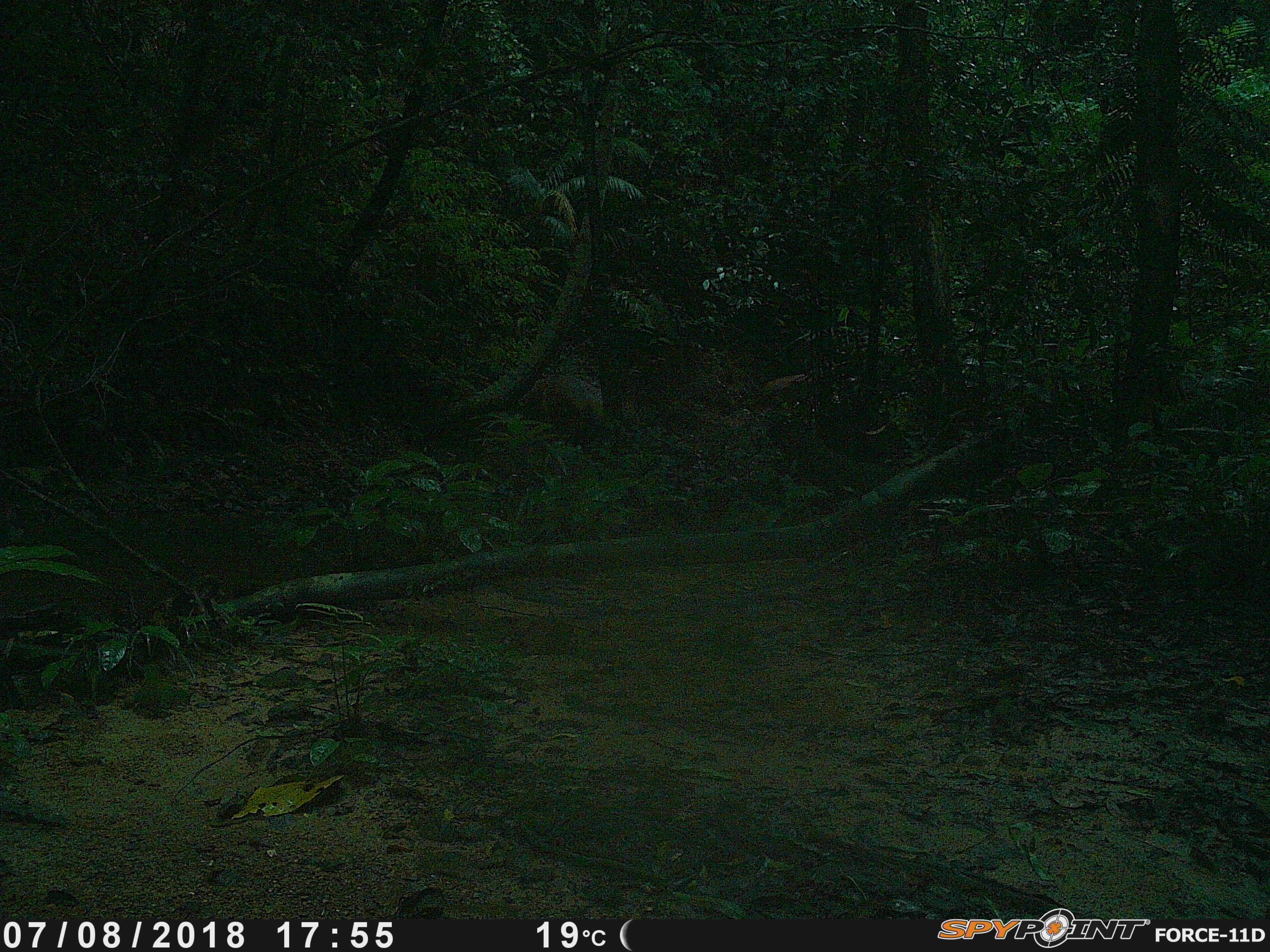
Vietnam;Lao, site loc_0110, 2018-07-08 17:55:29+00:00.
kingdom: Animalia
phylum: Chordata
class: Mammalia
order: Artiodactyla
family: Cervidae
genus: Rusa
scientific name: Rusa unicolor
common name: sambar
Sambar (Rusa unicolor). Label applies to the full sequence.